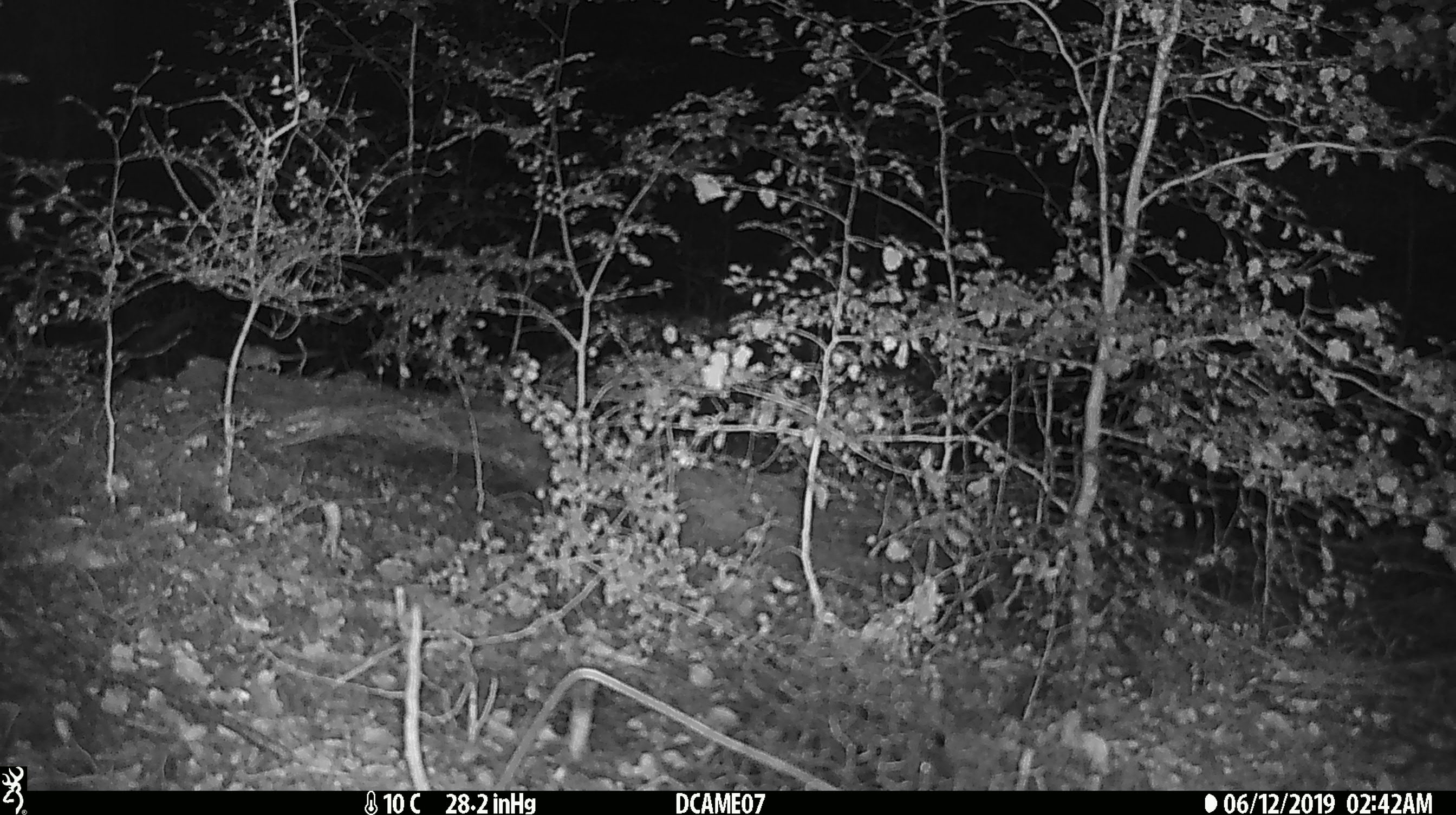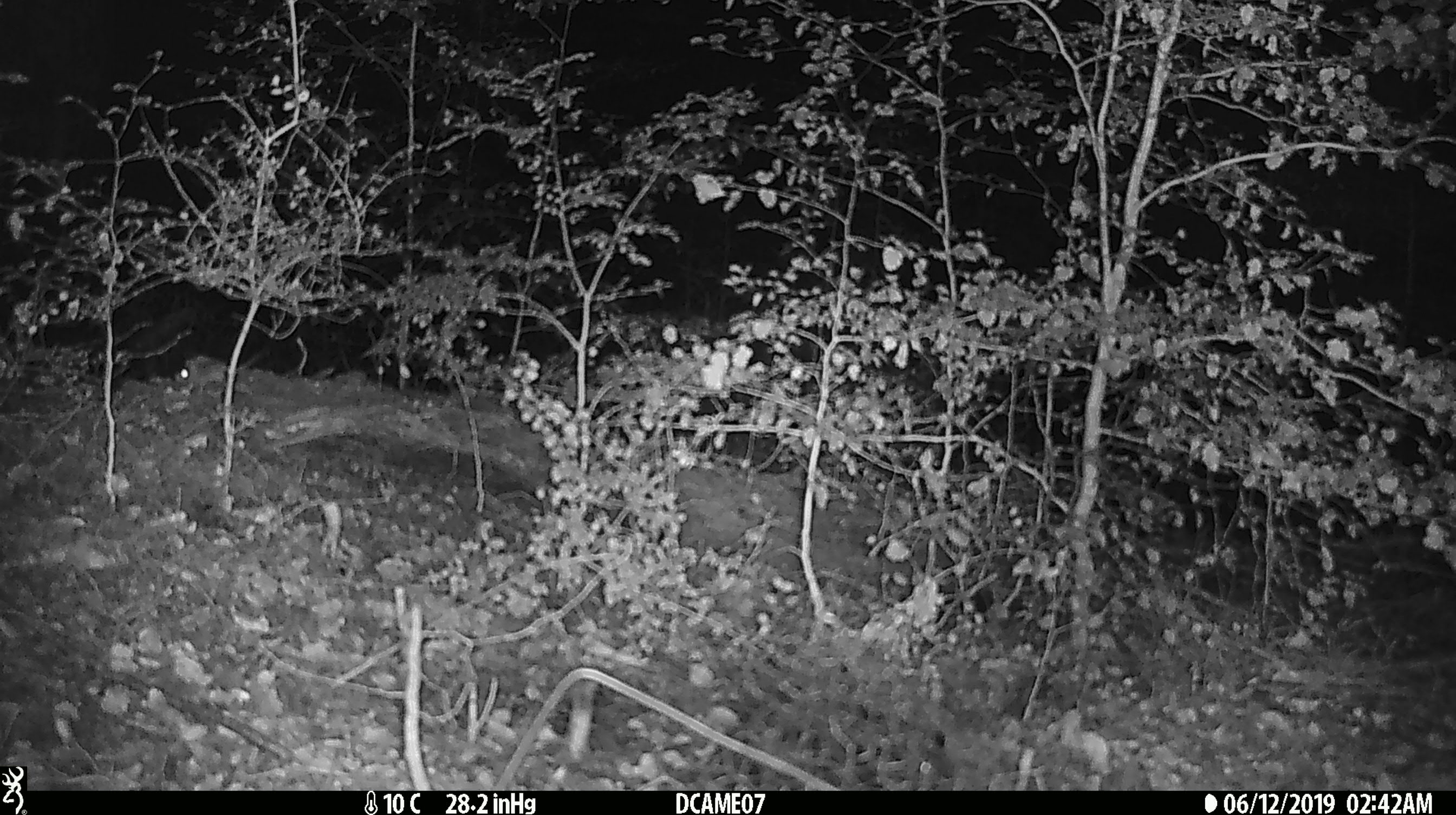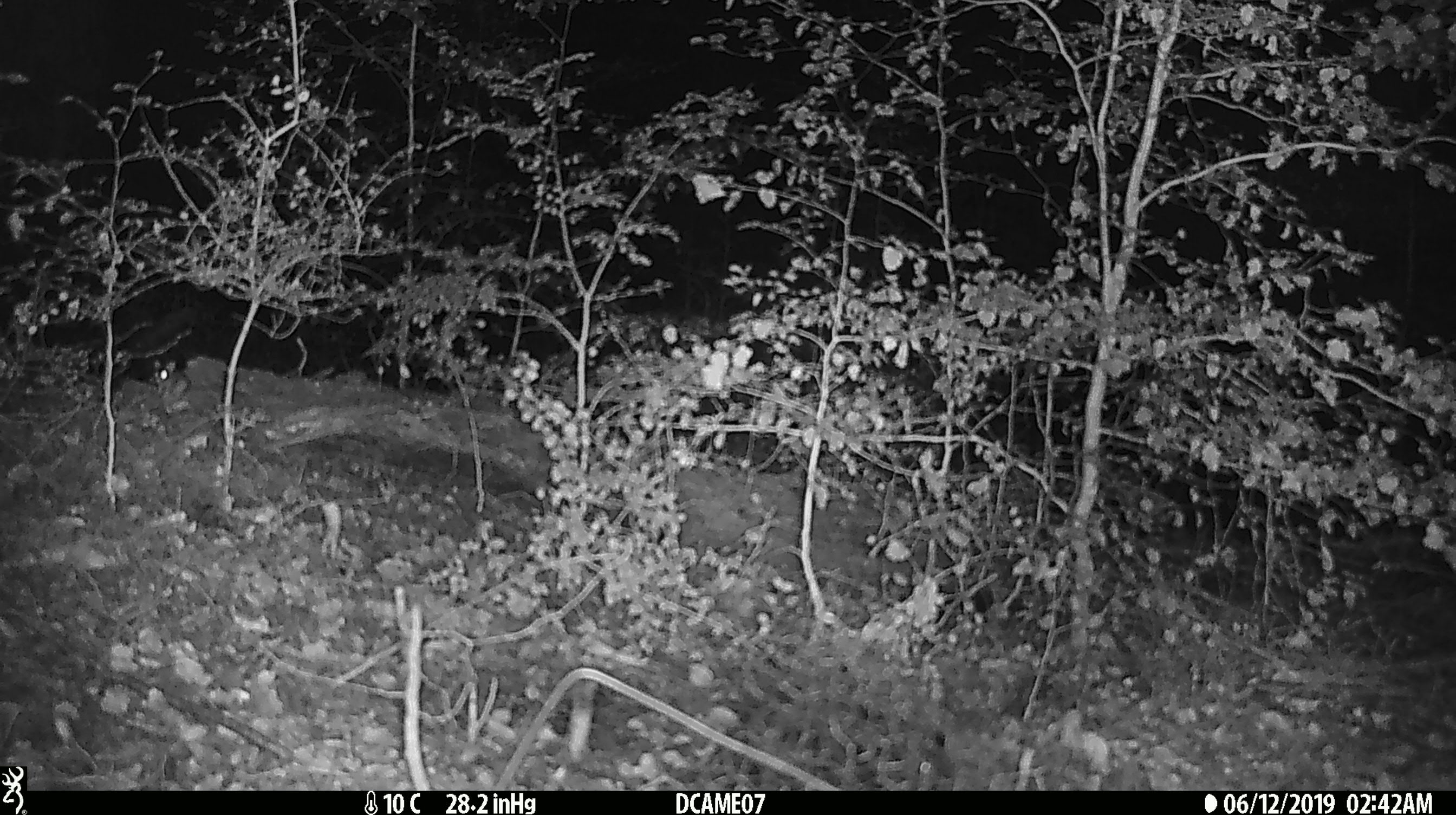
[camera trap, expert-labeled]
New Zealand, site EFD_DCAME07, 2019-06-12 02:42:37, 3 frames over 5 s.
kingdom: Animalia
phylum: Chordata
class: Mammalia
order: Rodentia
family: Muridae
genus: Mus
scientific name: Mus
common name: mouse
Mouse (Mus).